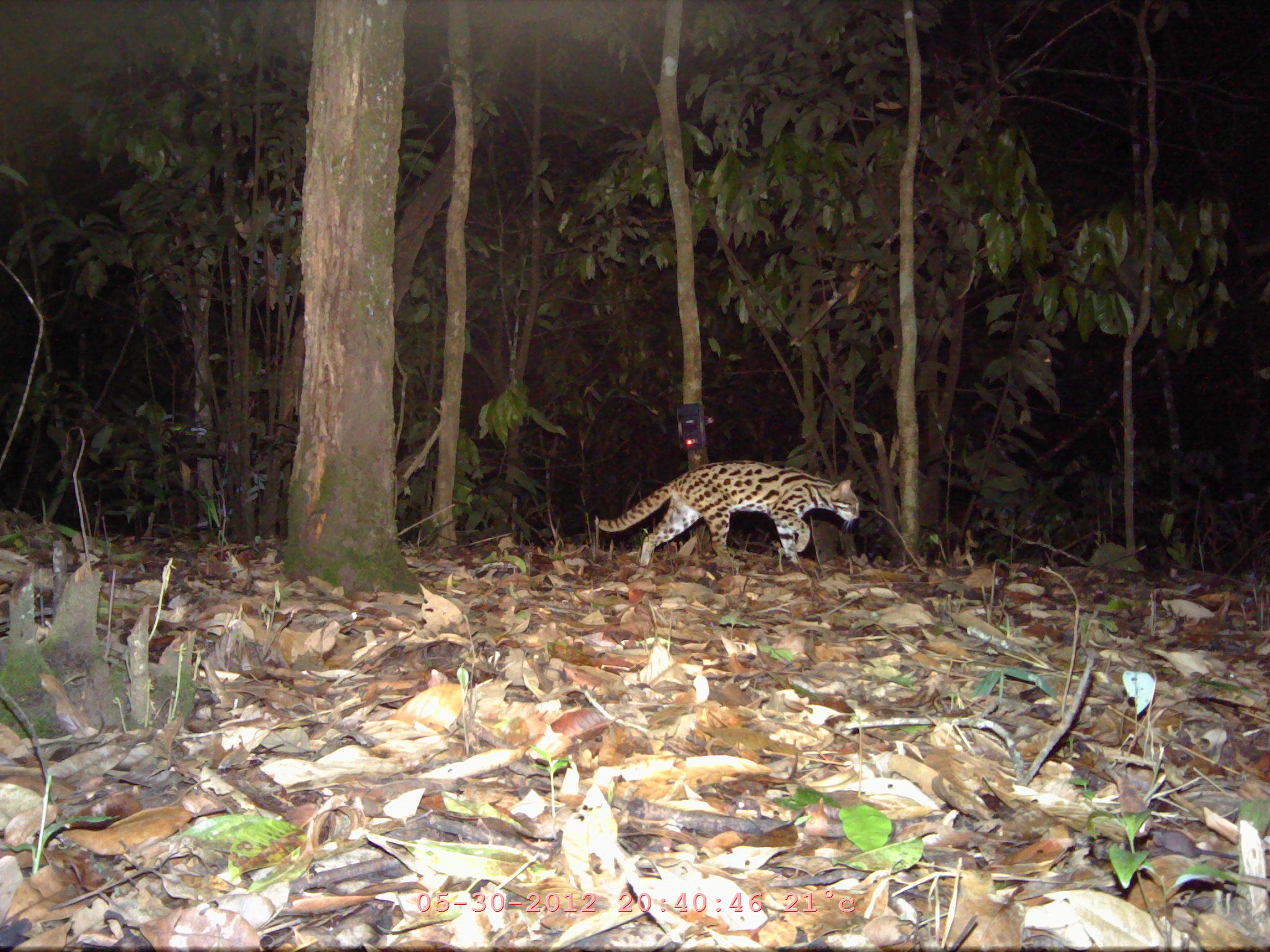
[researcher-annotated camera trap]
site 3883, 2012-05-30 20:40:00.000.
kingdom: Animalia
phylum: Chordata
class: Mammalia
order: Carnivora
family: Felidae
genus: Prionailurus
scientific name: Prionailurus bengalensis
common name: mainland leopard cat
Prionailurus bengalensis (mainland leopard cat), count 1.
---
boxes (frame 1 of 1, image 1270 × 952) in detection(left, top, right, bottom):
prionailurus bengalensis: detection(593, 460, 859, 566)